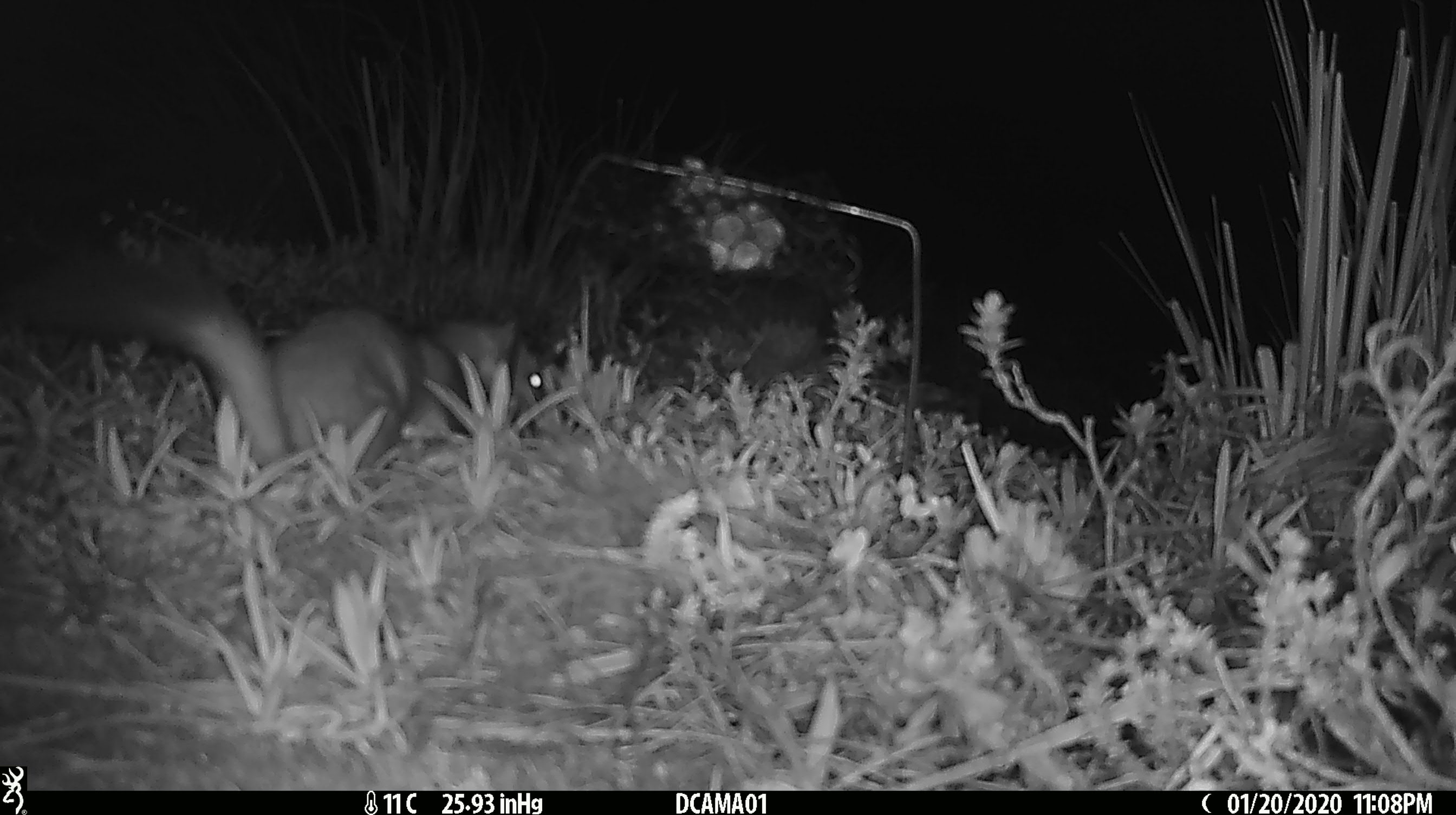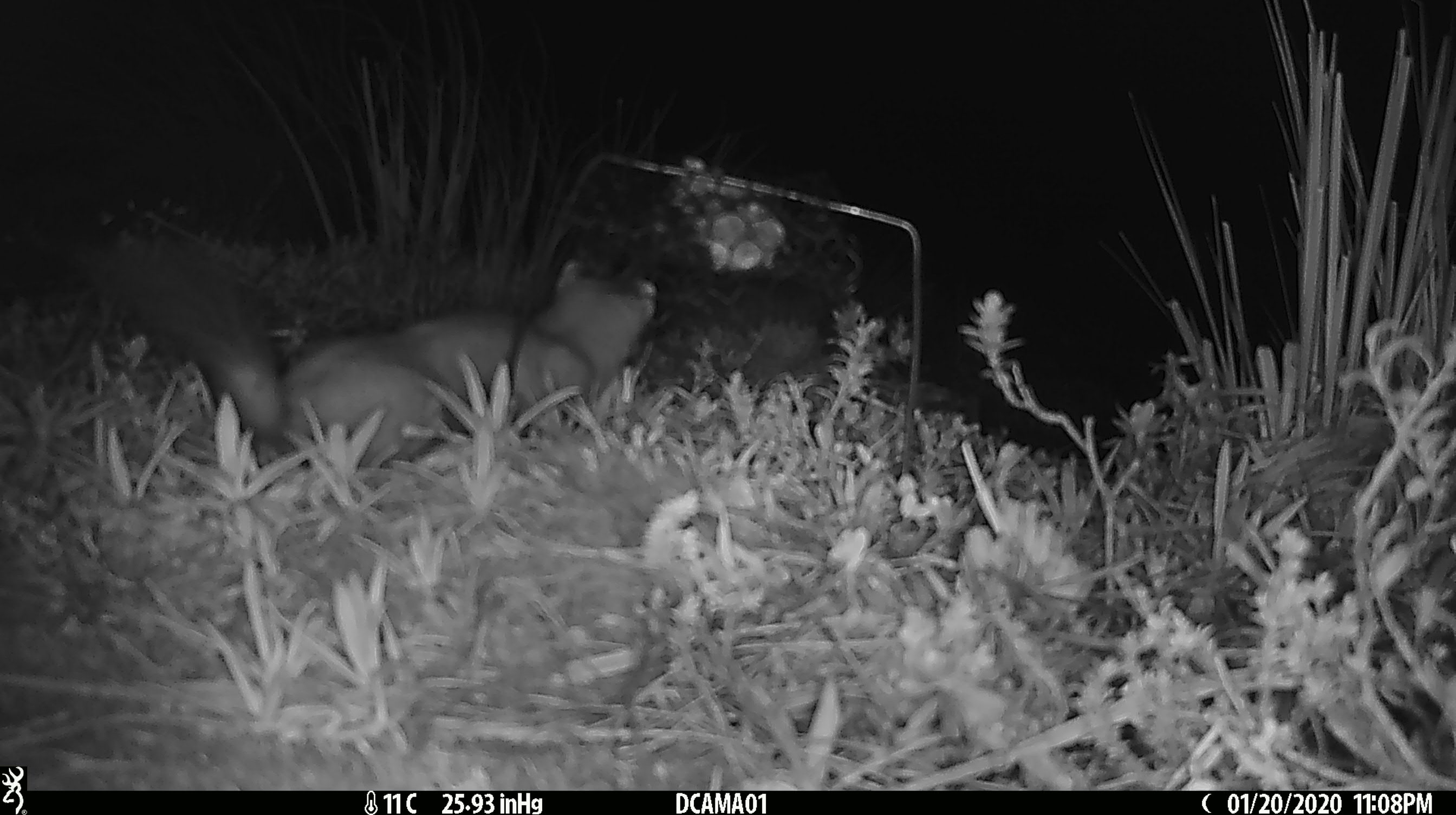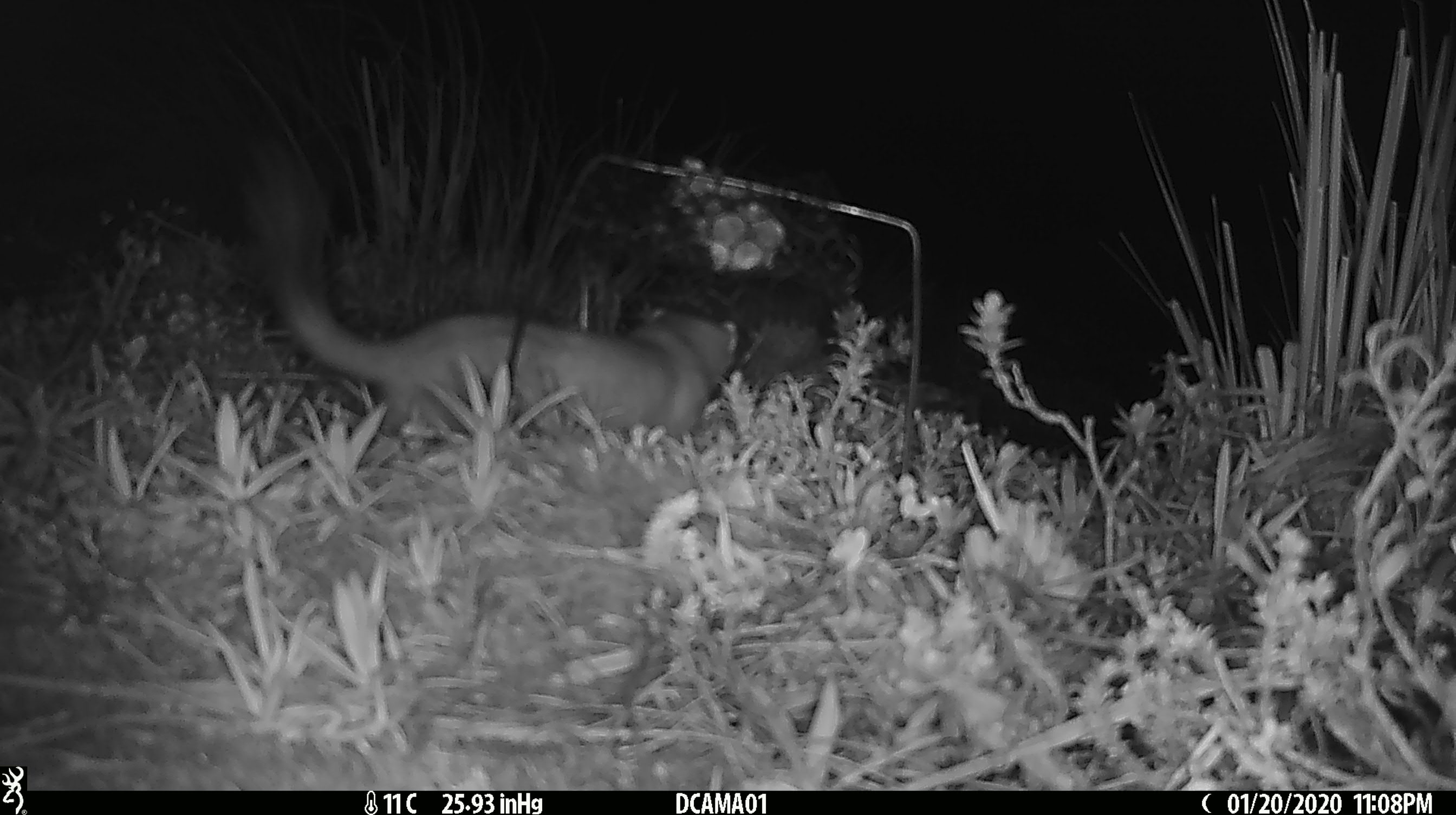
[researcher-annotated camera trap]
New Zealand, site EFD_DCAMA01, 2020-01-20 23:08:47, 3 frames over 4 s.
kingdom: Animalia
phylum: Chordata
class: Mammalia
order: Carnivora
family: Mustelidae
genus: Mustela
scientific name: Mustela erminea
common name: stoat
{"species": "stoat (Mustela erminea)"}